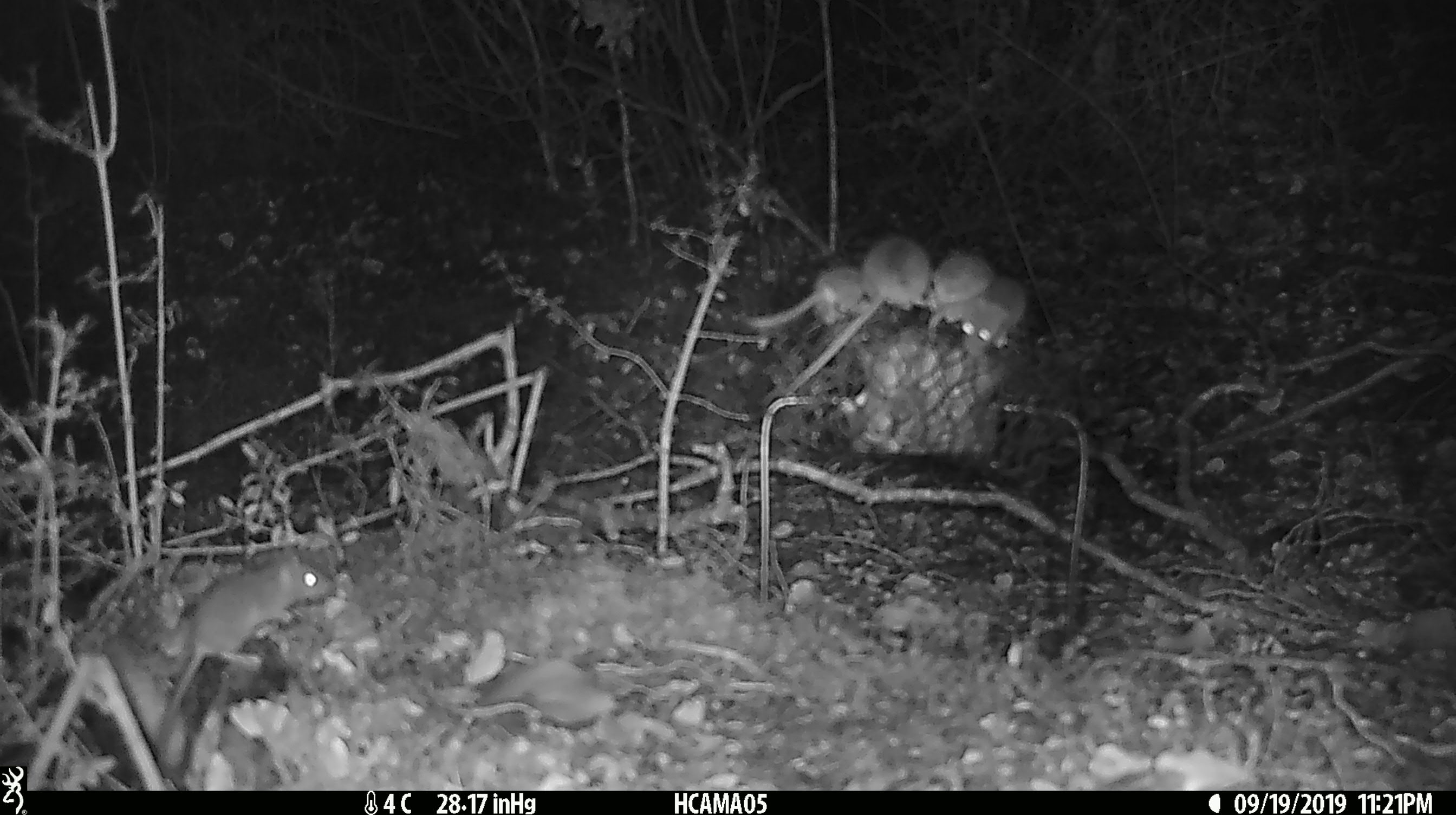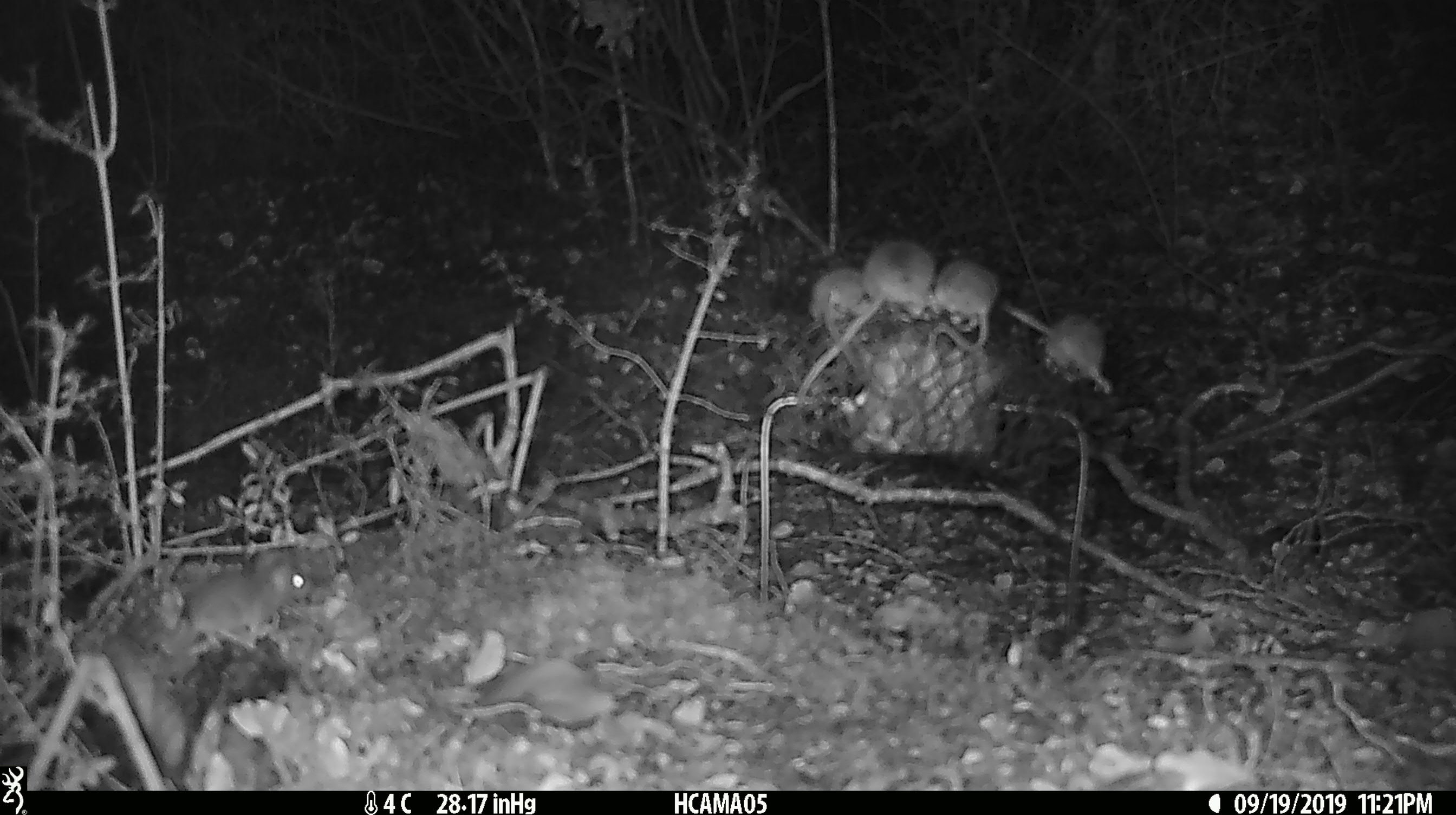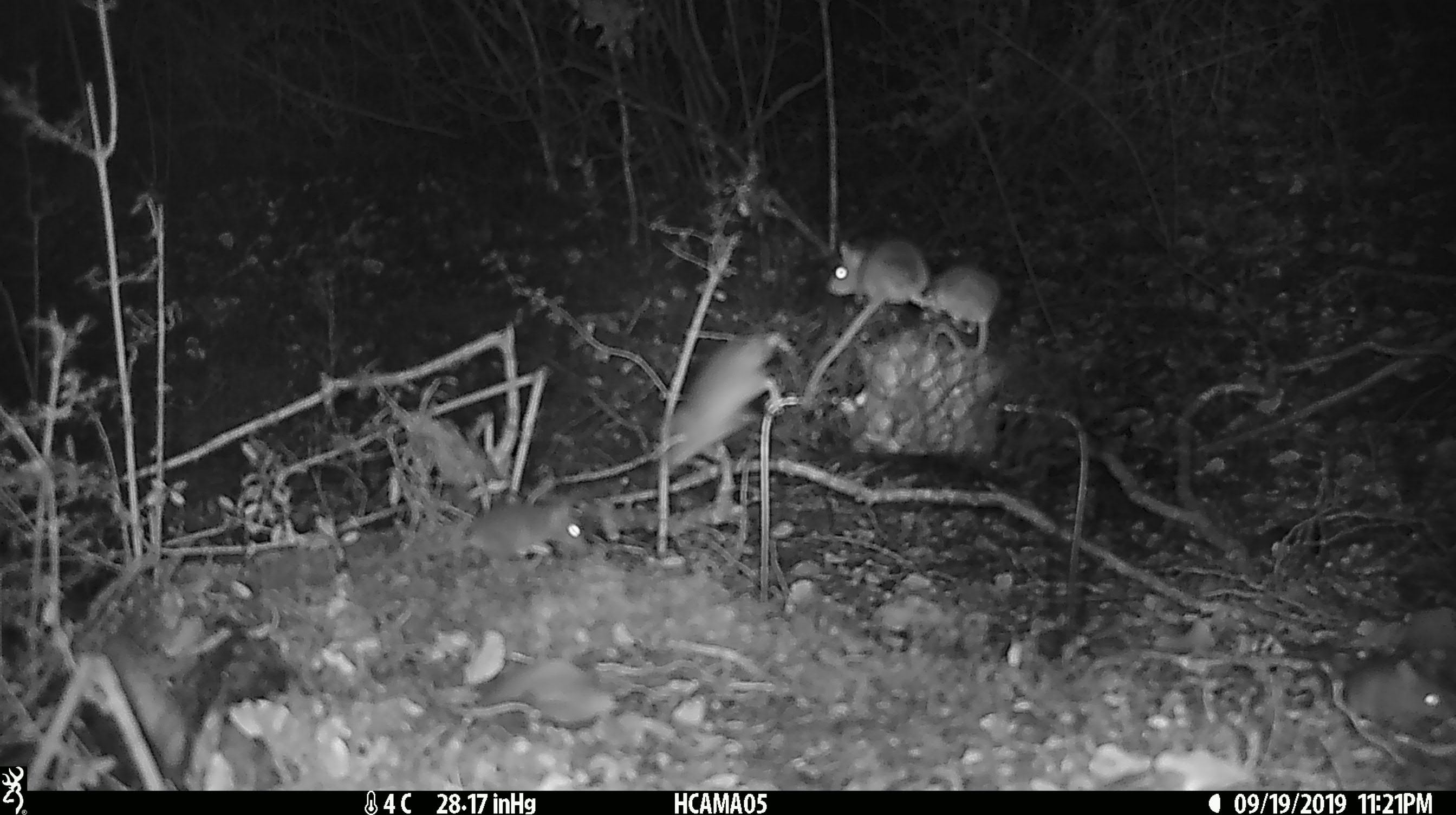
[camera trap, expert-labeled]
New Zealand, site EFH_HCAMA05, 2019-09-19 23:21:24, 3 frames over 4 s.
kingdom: Animalia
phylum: Chordata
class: Mammalia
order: Rodentia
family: Muridae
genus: Mus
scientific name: Mus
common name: mouse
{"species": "mouse (Mus)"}